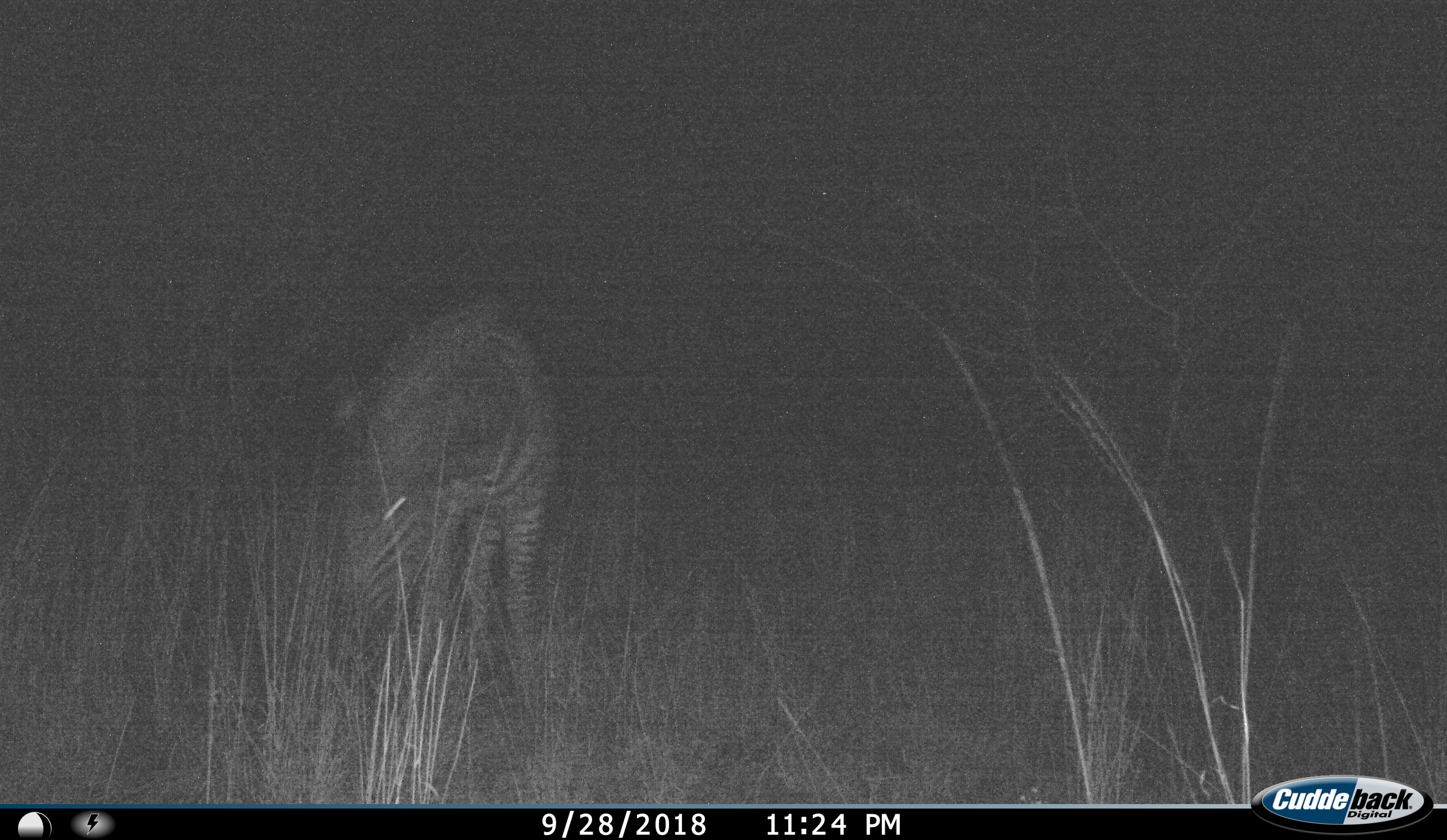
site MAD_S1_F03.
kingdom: Animalia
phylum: Chordata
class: Mammalia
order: Perissodactyla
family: Equidae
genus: Equus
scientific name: Equus quagga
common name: plains zebra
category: zebraplains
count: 1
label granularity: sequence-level